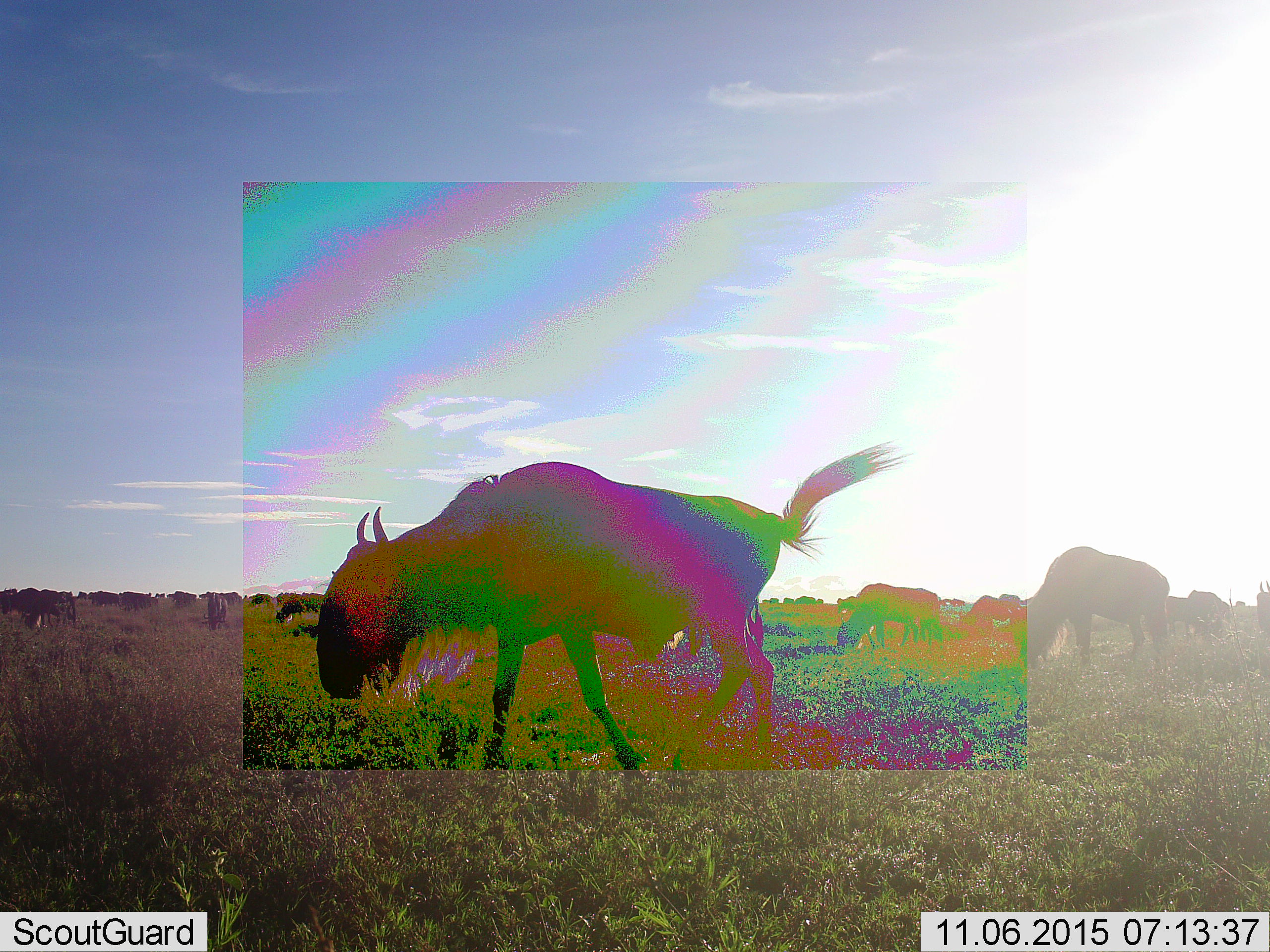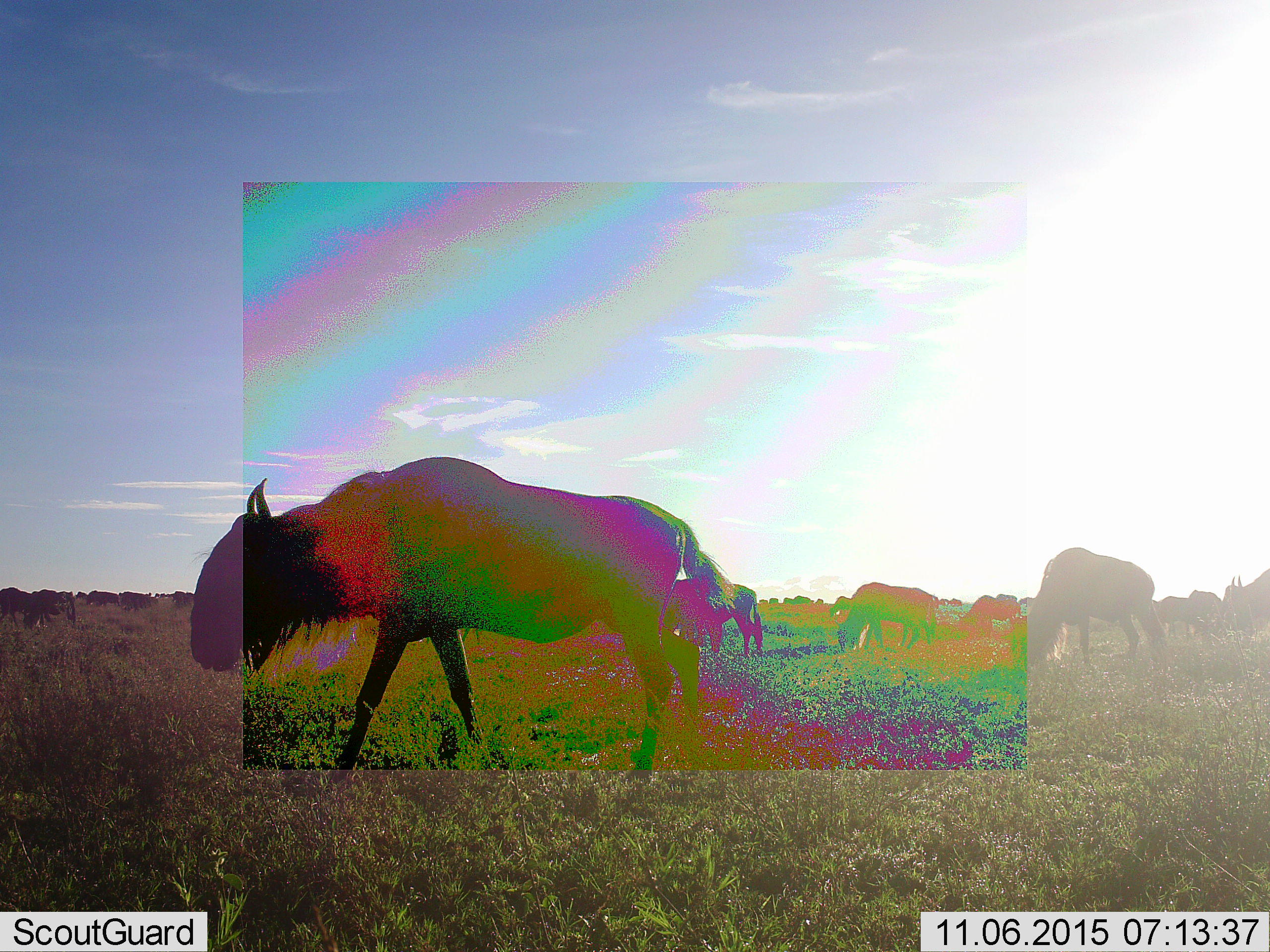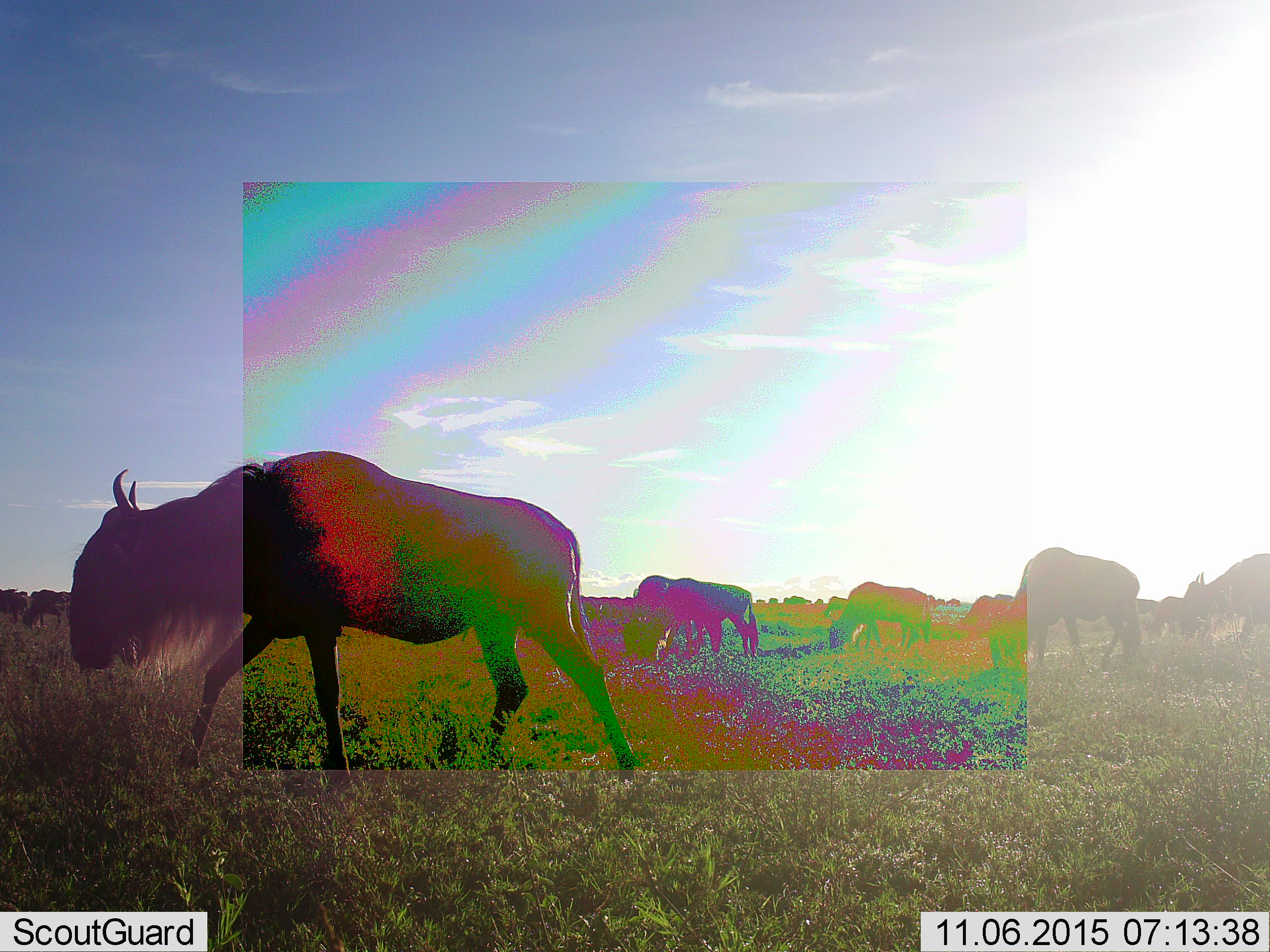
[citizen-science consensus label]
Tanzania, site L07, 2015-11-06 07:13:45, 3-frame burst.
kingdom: Animalia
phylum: Chordata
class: Mammalia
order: Artiodactyla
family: Bovidae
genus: Connochaetes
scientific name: Connochaetes taurinus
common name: blue wildebeest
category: wildebeest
Wildebeest (blue wildebeest) (Connochaetes taurinus), count 11-50. Behavior (volunteer vote fractions): standing 40%, resting 10%, moving 60%, interacting 10%. Young present (vote fraction): 10%. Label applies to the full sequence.